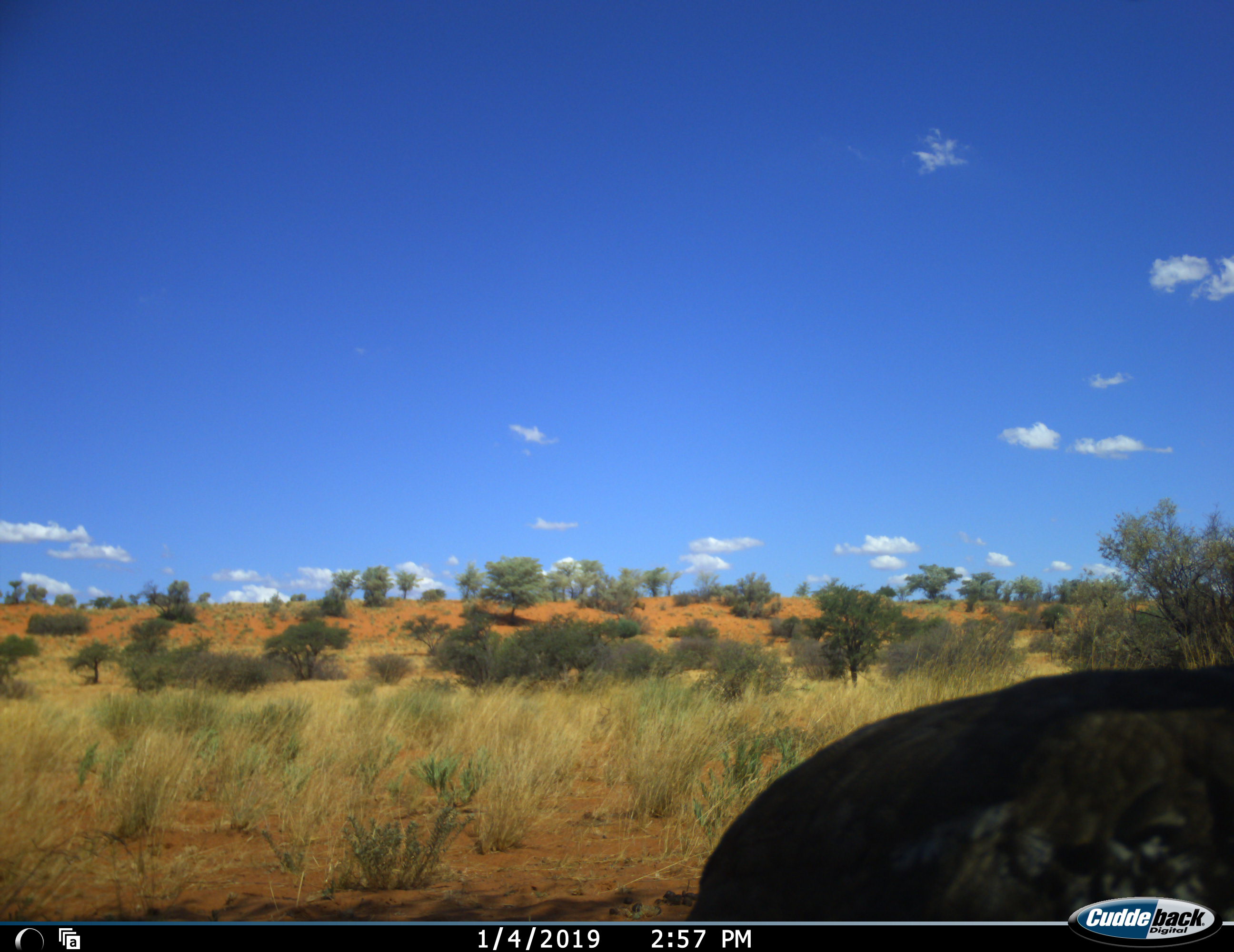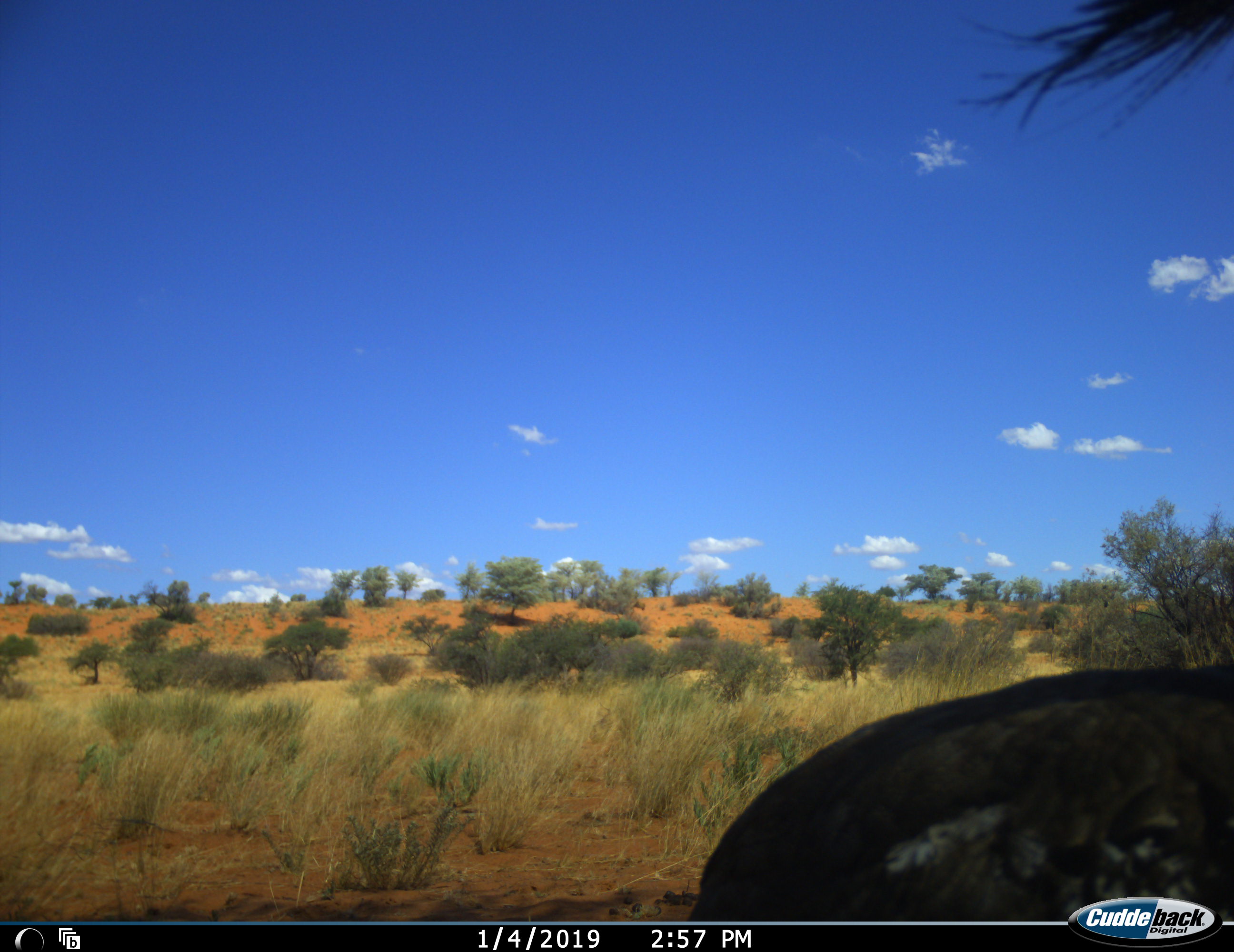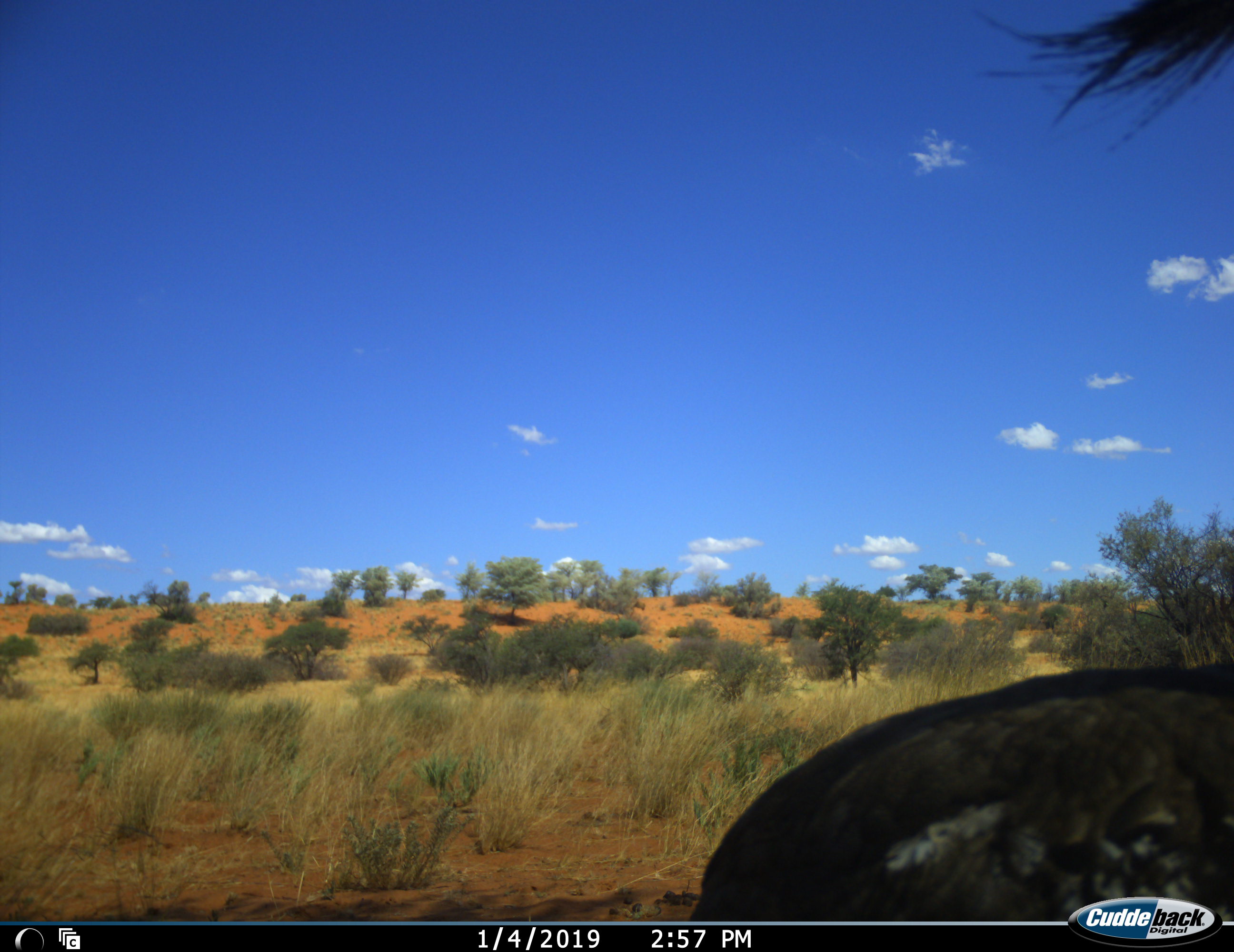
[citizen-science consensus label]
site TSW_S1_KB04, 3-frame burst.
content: unidentified animal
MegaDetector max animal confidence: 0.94